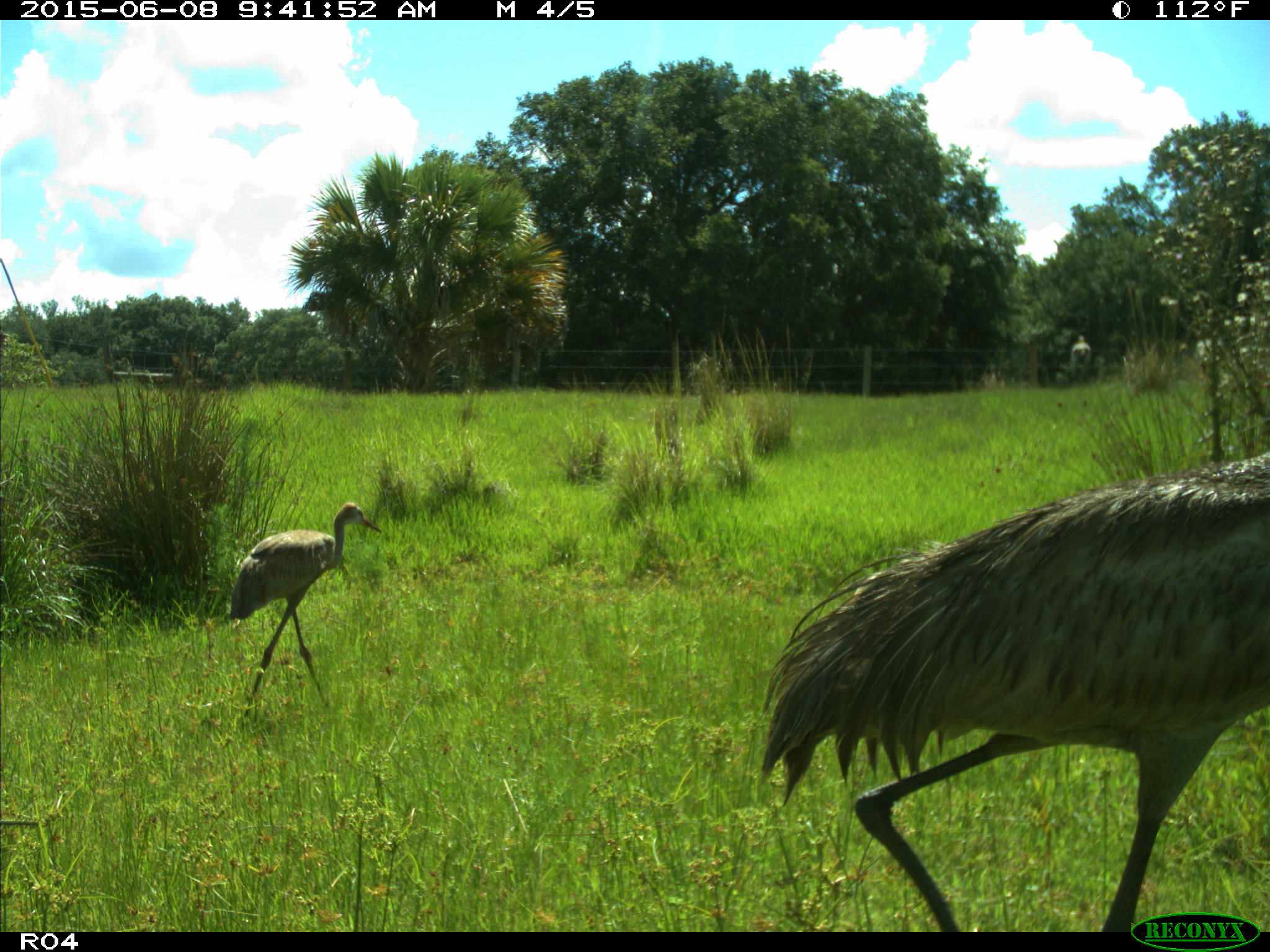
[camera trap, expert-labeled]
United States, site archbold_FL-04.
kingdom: Animalia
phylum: Chordata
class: Aves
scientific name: Aves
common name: birds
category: unidentified bird